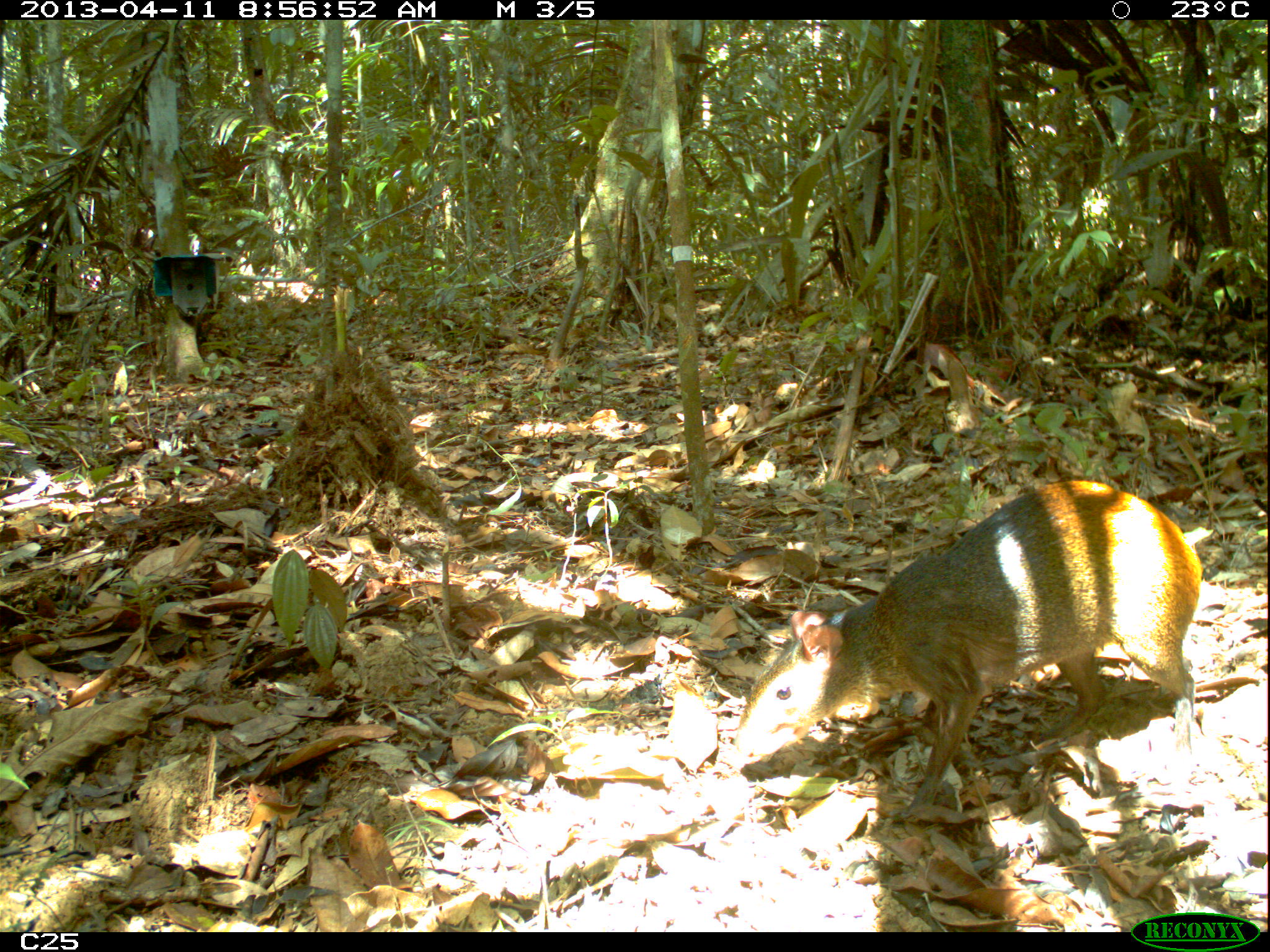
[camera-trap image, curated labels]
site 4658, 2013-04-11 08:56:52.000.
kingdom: Animalia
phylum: Chordata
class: Mammalia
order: Rodentia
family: Dasyproctidae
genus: Dasyprocta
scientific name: Dasyprocta leporina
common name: red-rumped agouti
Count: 1.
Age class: adult.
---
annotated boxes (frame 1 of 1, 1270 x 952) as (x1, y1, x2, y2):
dasyprocta leporina: (728, 474, 1204, 818)